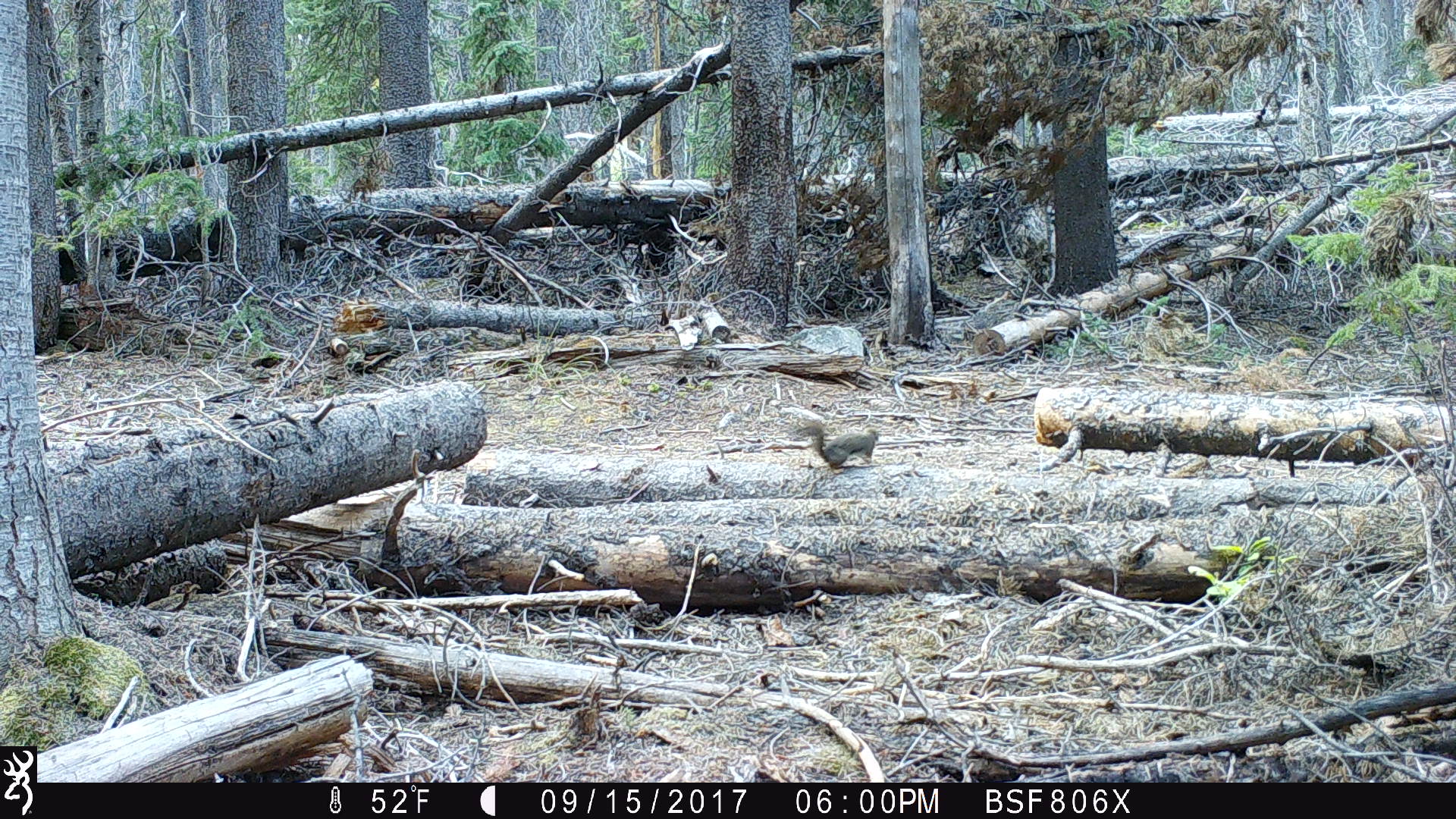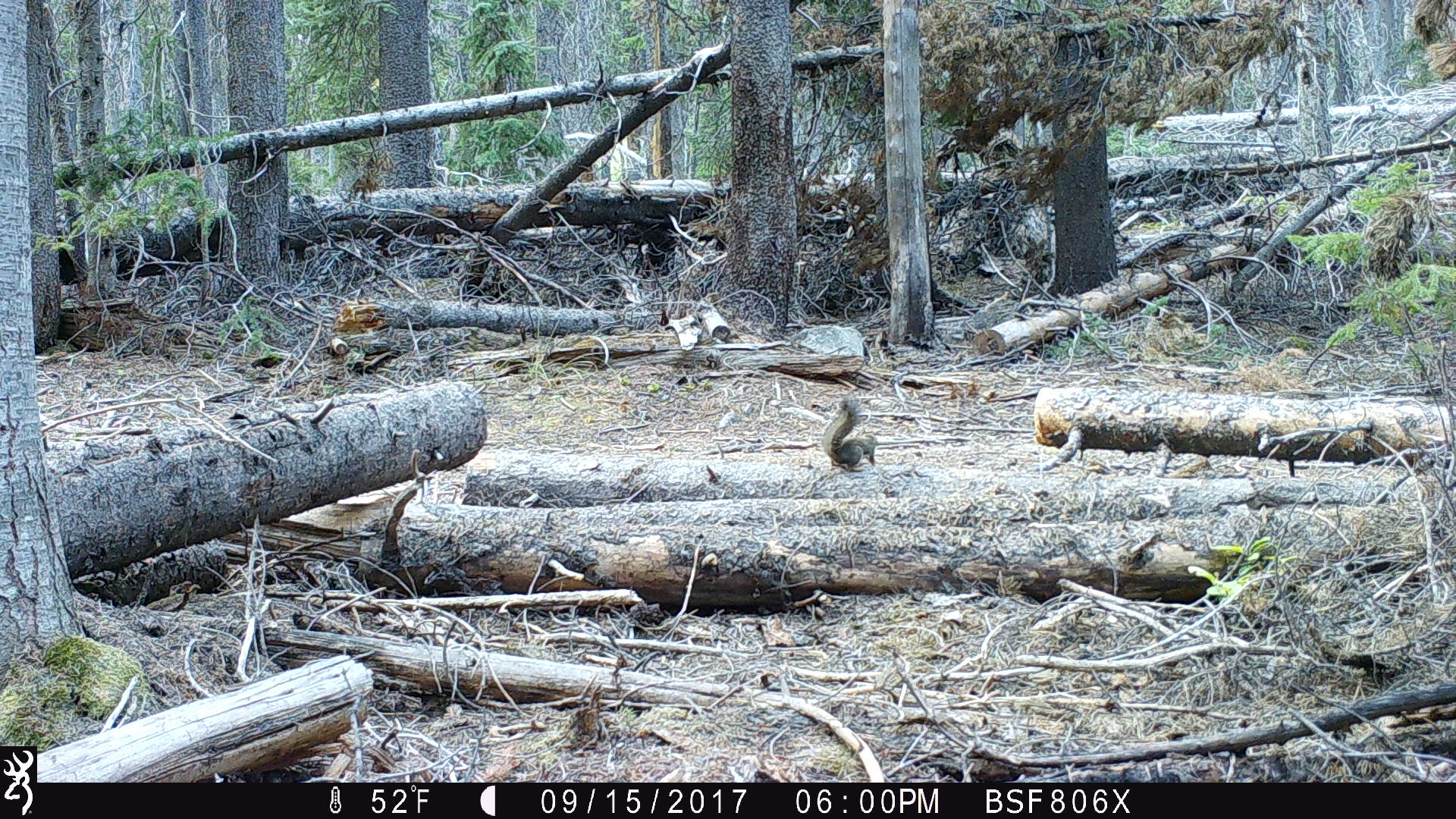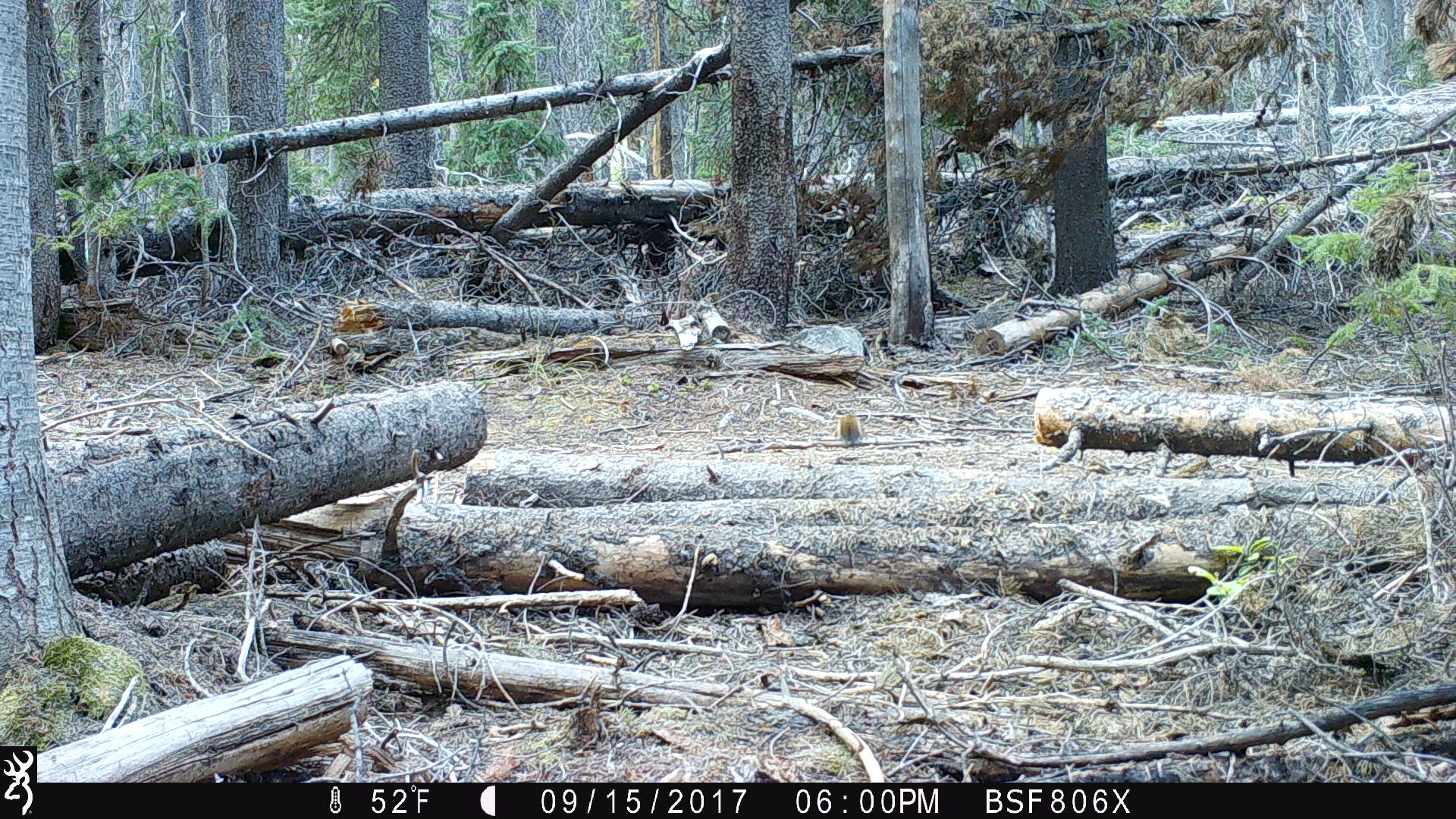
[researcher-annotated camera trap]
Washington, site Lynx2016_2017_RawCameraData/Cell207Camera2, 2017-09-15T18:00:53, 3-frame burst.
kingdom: Animalia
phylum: Chordata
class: Mammalia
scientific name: Mammalia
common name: small mammal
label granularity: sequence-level